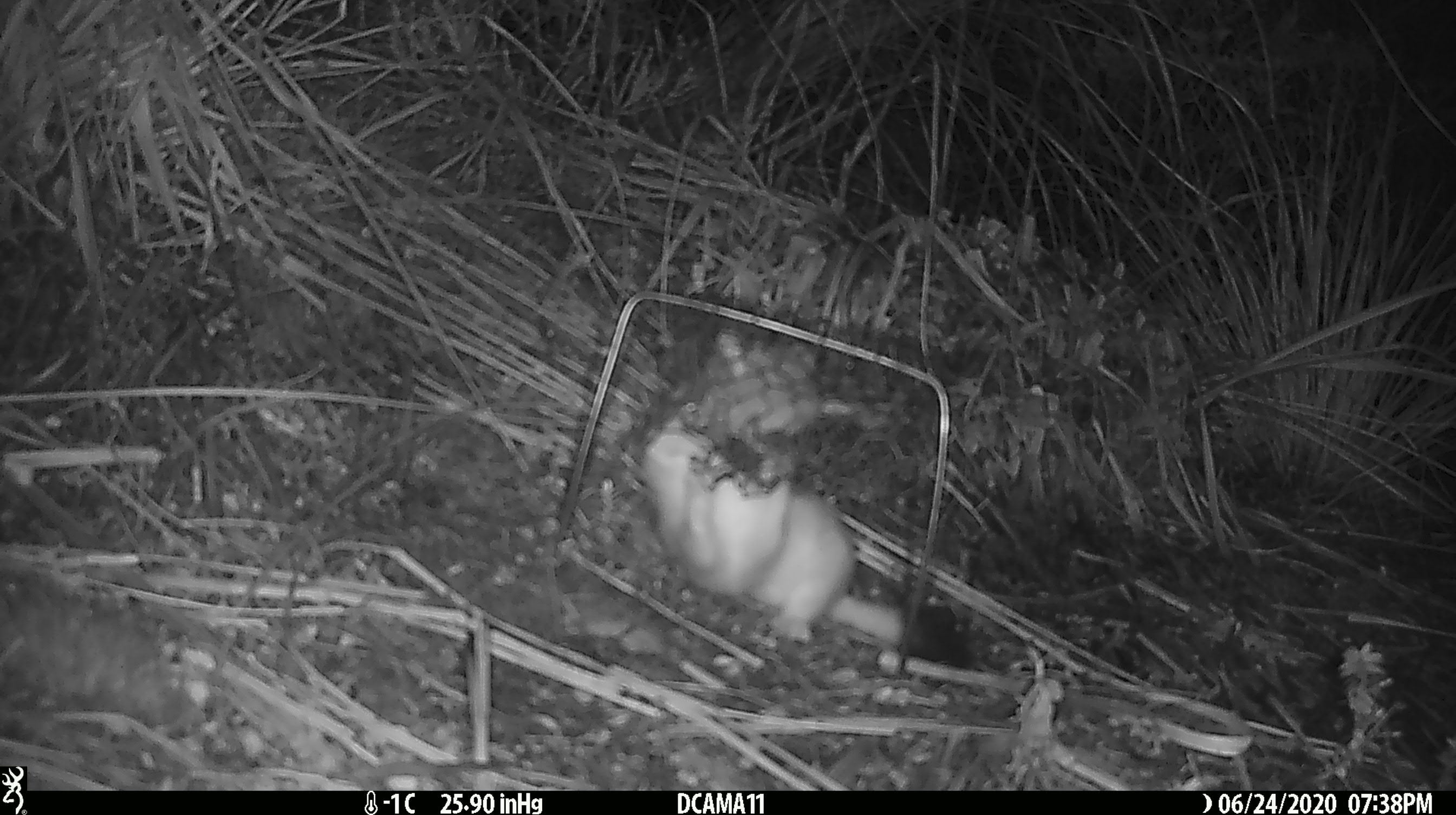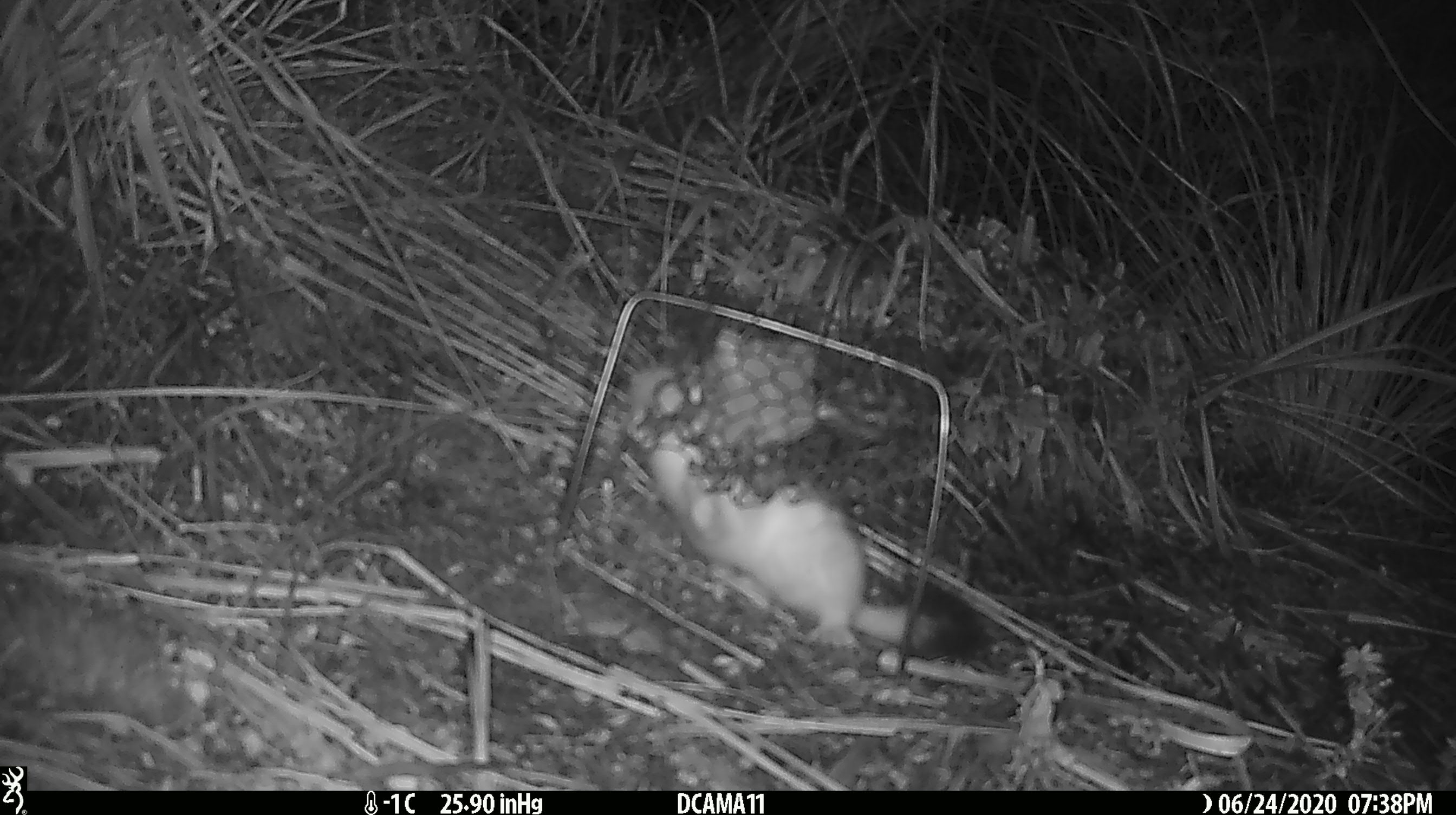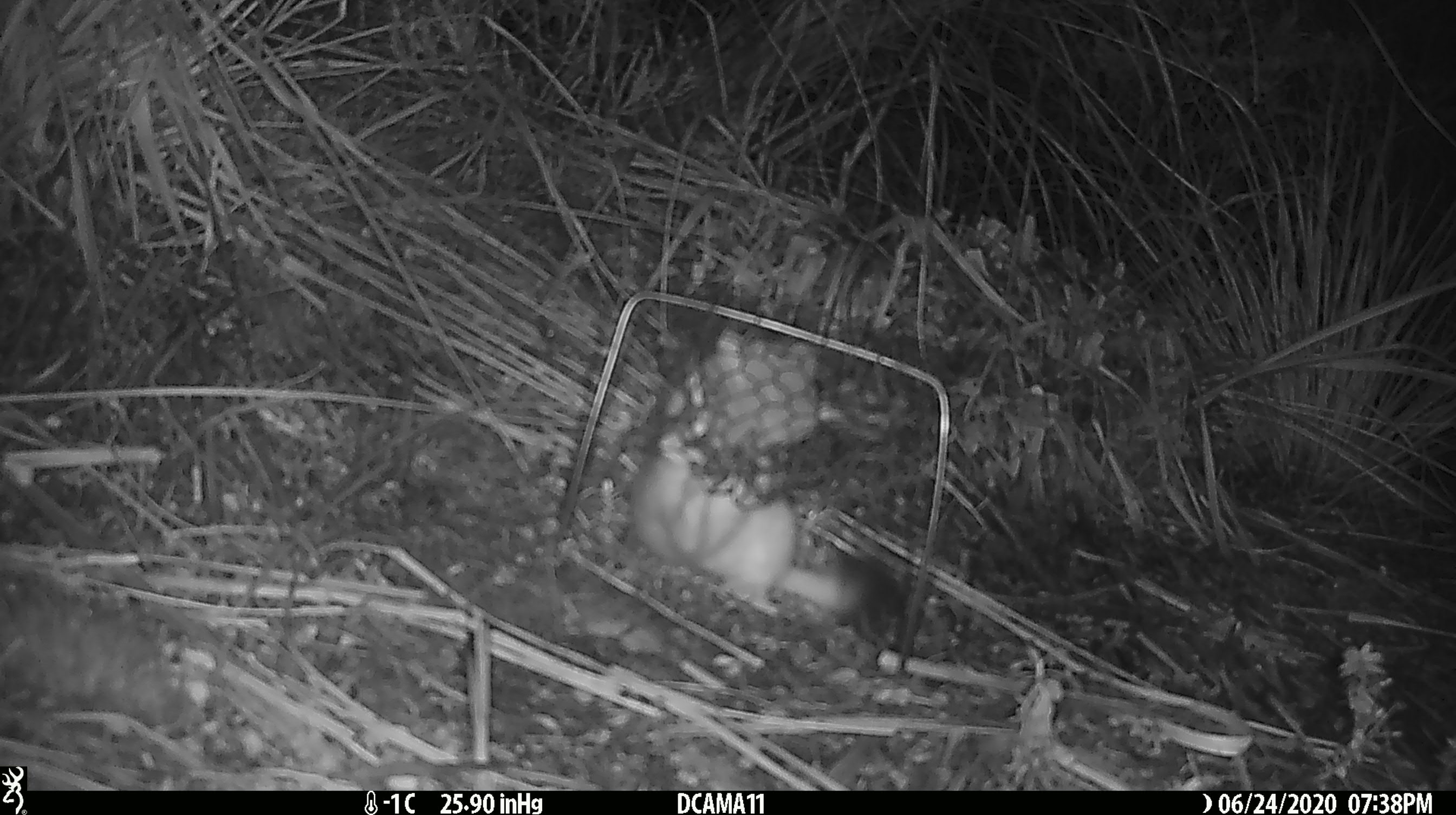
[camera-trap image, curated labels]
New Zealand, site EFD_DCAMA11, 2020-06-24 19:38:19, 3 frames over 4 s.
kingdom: Animalia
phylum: Chordata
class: Mammalia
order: Carnivora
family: Mustelidae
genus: Mustela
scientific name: Mustela erminea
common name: stoat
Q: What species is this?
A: Stoat (Mustela erminea).